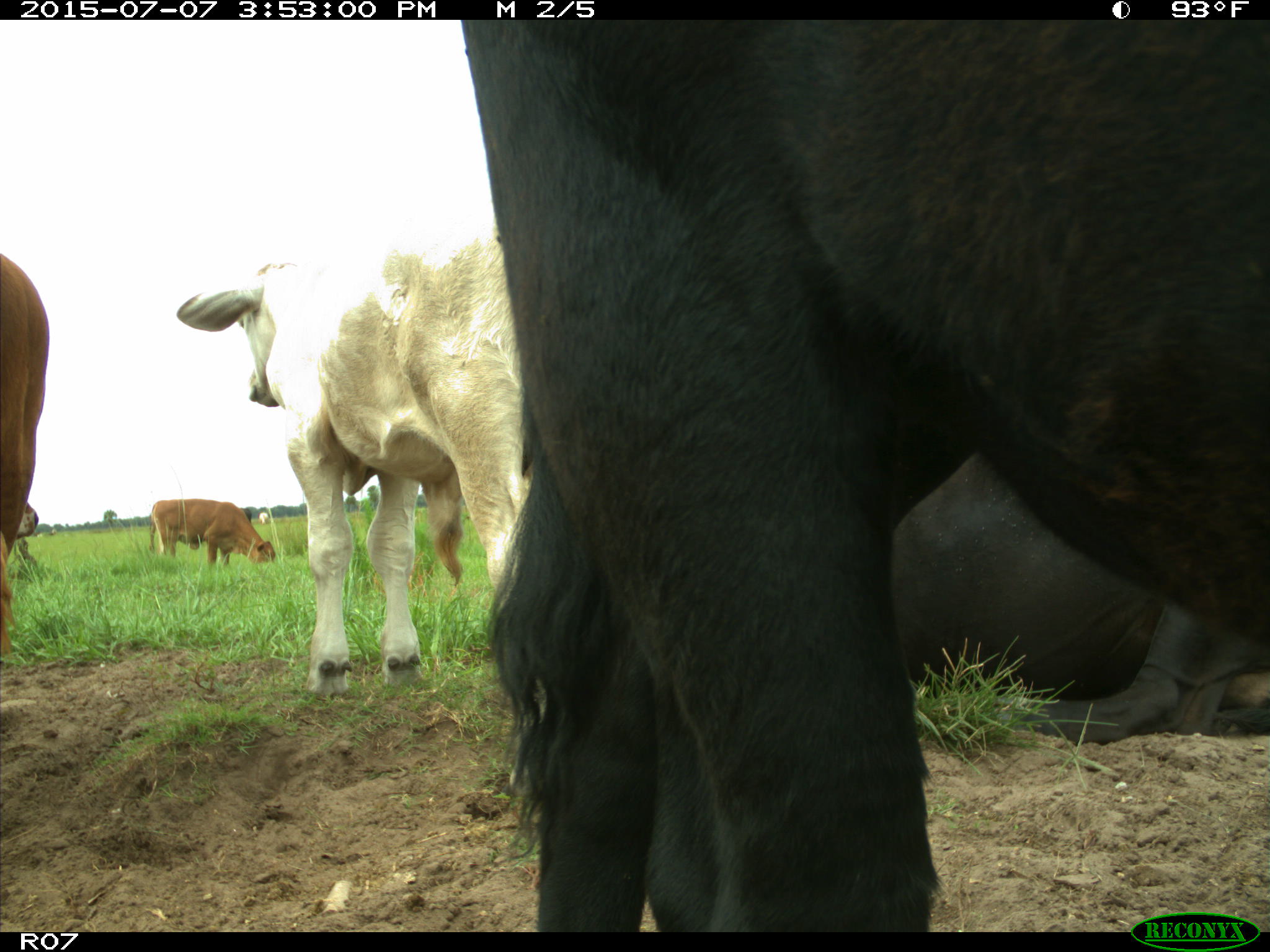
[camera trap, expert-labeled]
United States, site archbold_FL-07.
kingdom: Animalia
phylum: Chordata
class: Mammalia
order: Artiodactyla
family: Bovidae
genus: Bos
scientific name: Bos taurus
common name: domestic cow